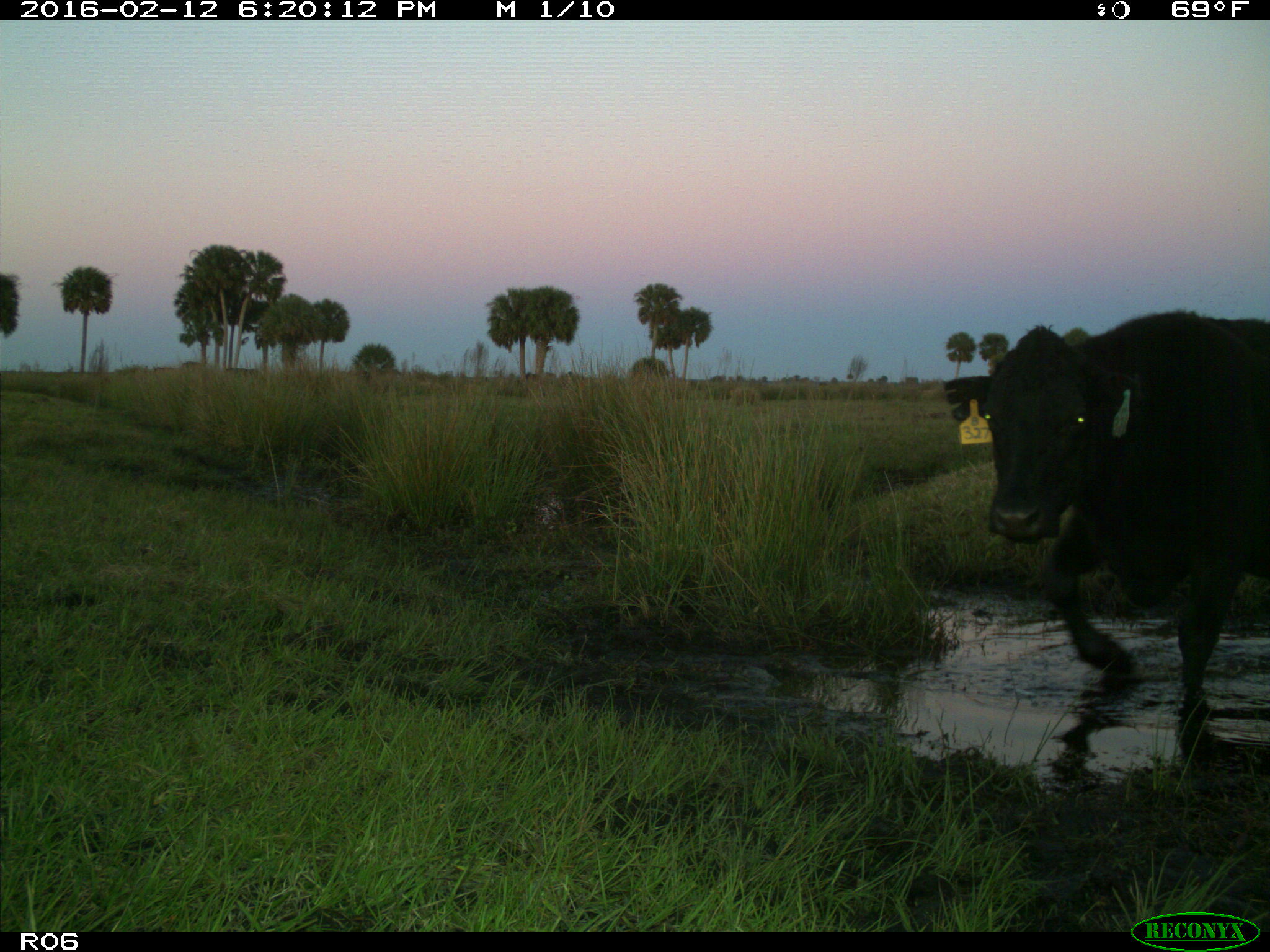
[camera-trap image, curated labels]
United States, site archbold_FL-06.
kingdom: Animalia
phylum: Chordata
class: Mammalia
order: Artiodactyla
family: Bovidae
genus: Bos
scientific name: Bos taurus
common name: domestic cow